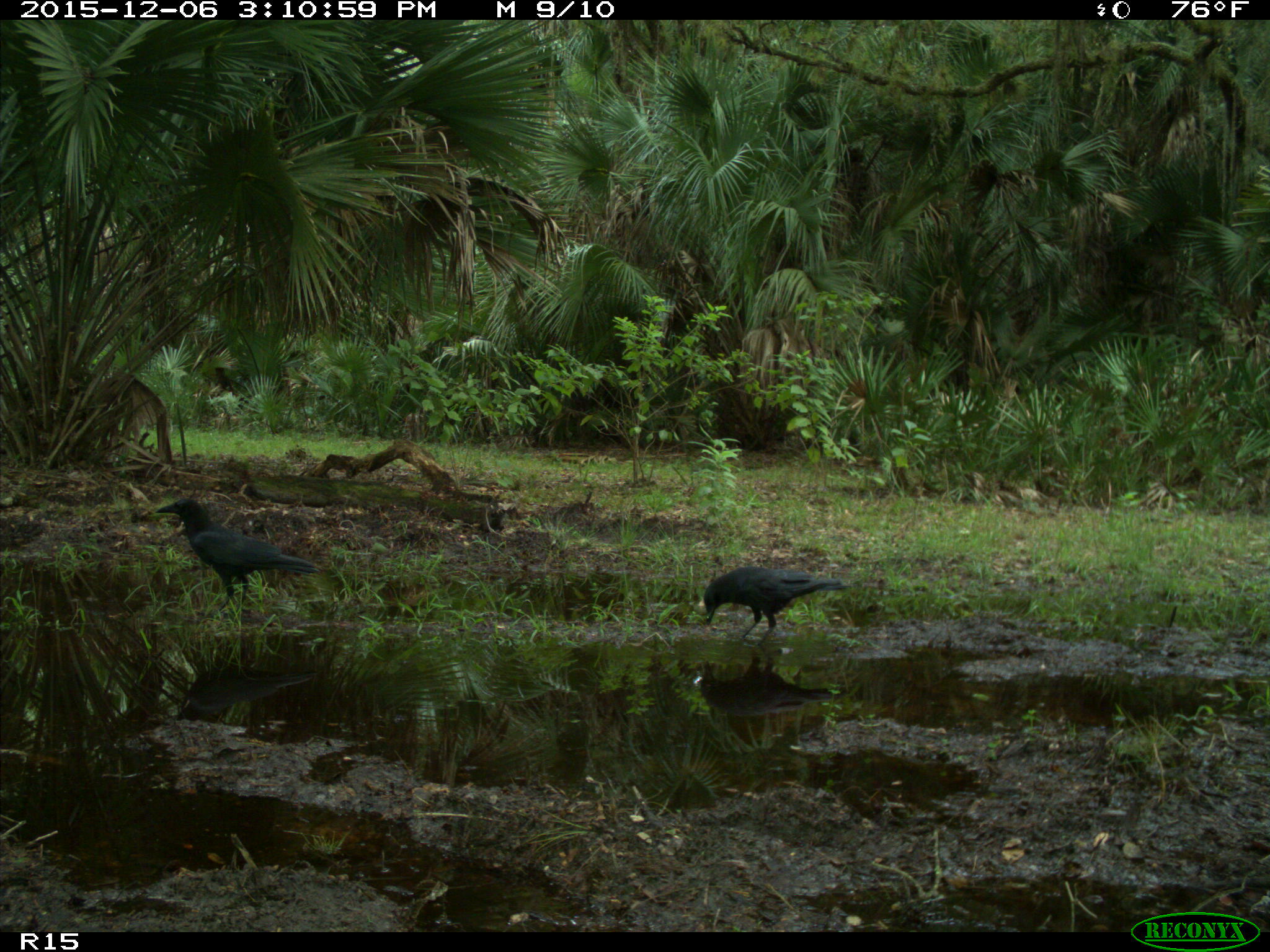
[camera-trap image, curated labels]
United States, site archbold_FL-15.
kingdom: Animalia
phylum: Chordata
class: Aves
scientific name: Aves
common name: birds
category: unidentified bird